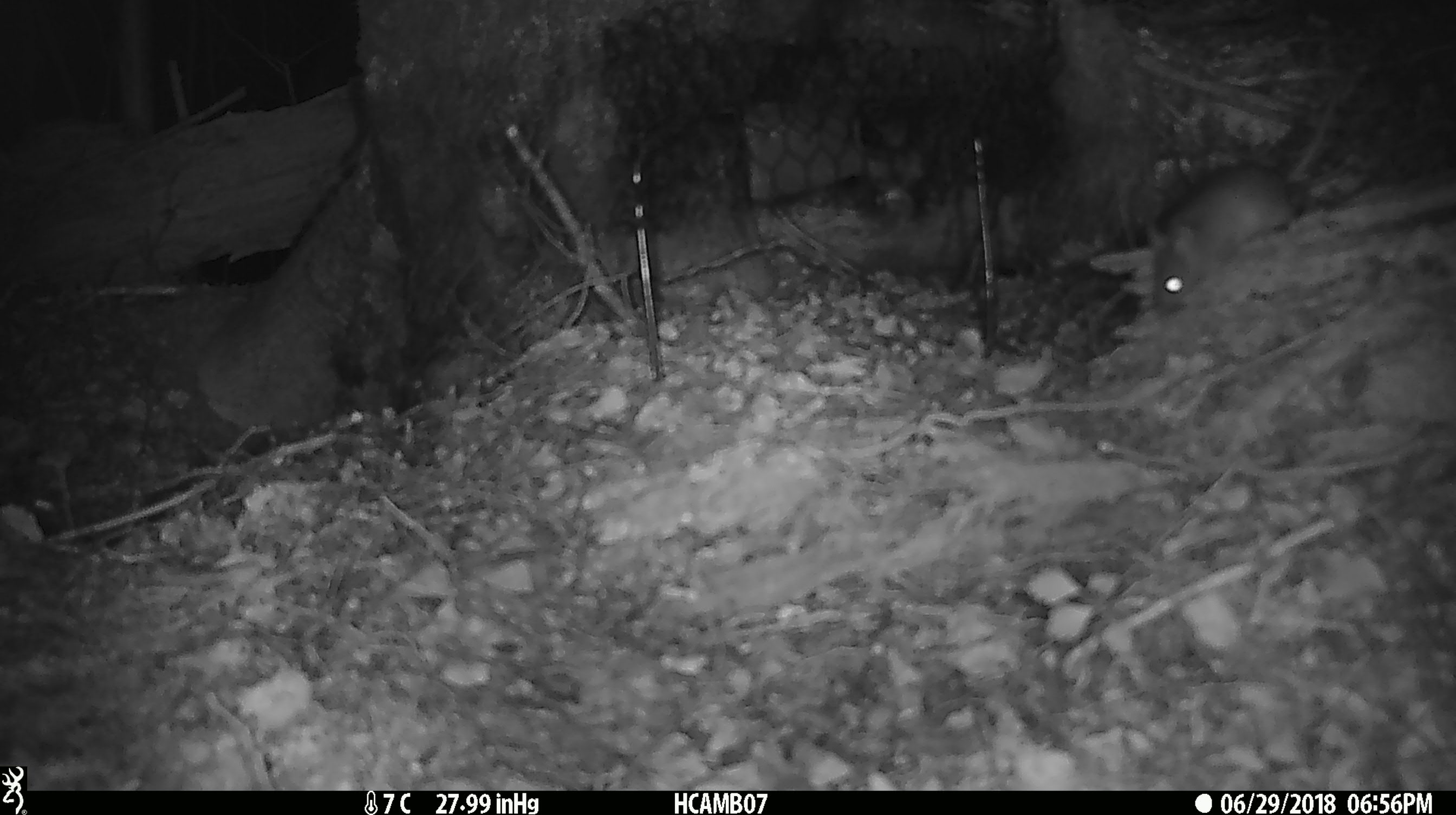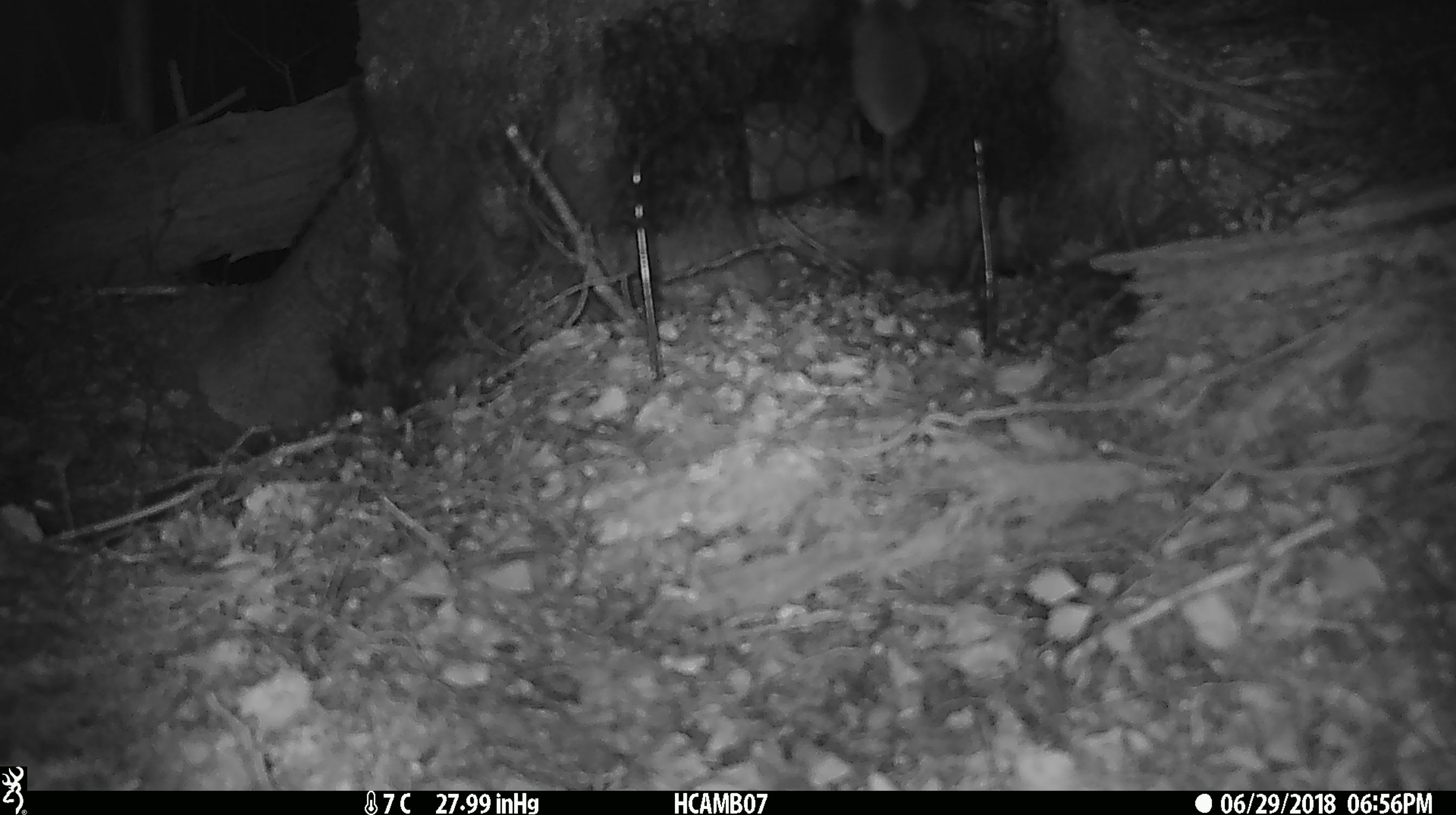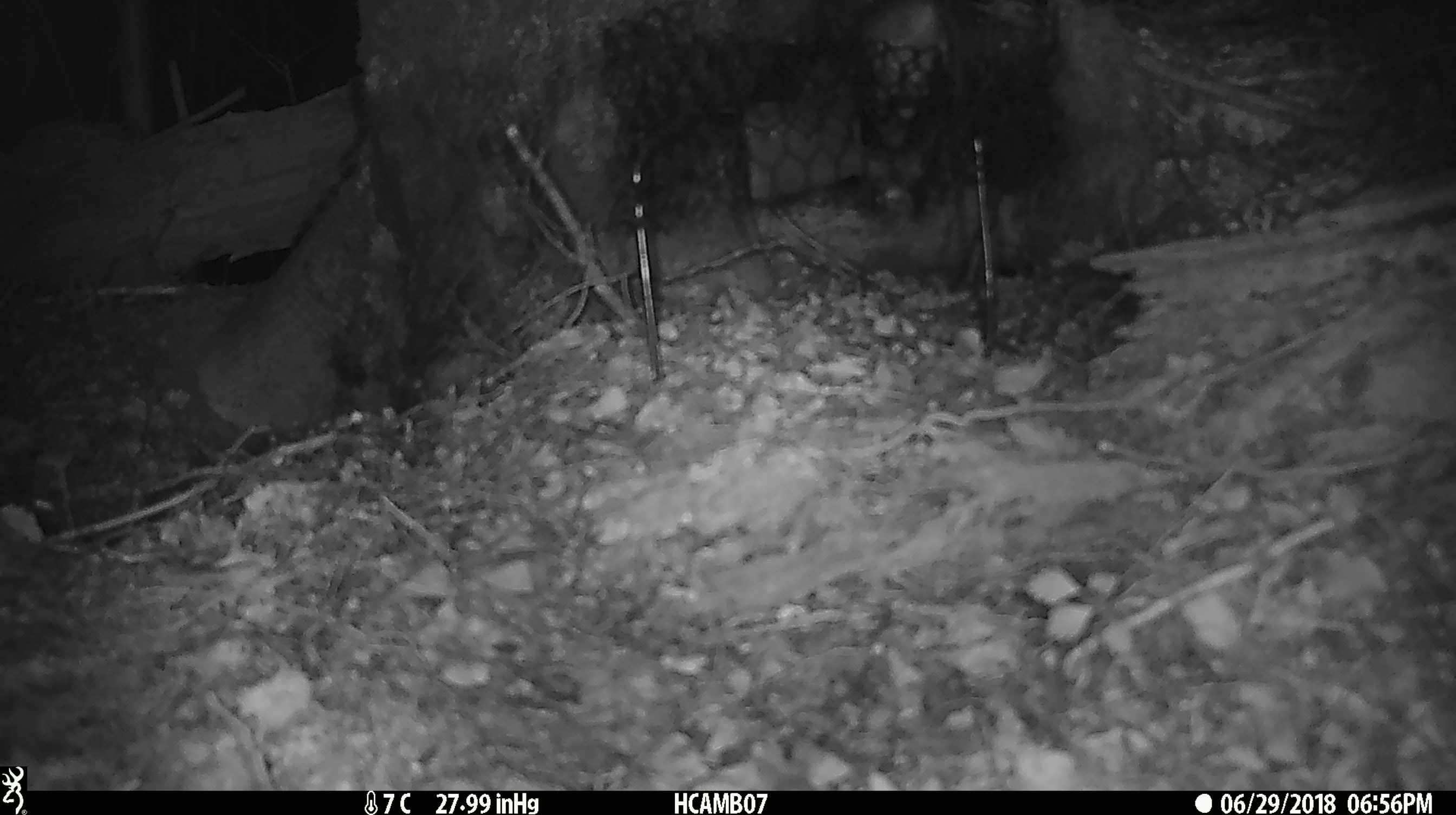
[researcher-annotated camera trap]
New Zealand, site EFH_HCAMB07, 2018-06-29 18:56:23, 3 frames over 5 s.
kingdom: Animalia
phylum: Chordata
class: Mammalia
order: Rodentia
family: Muridae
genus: Mus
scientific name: Mus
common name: mouse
Mouse (Mus).